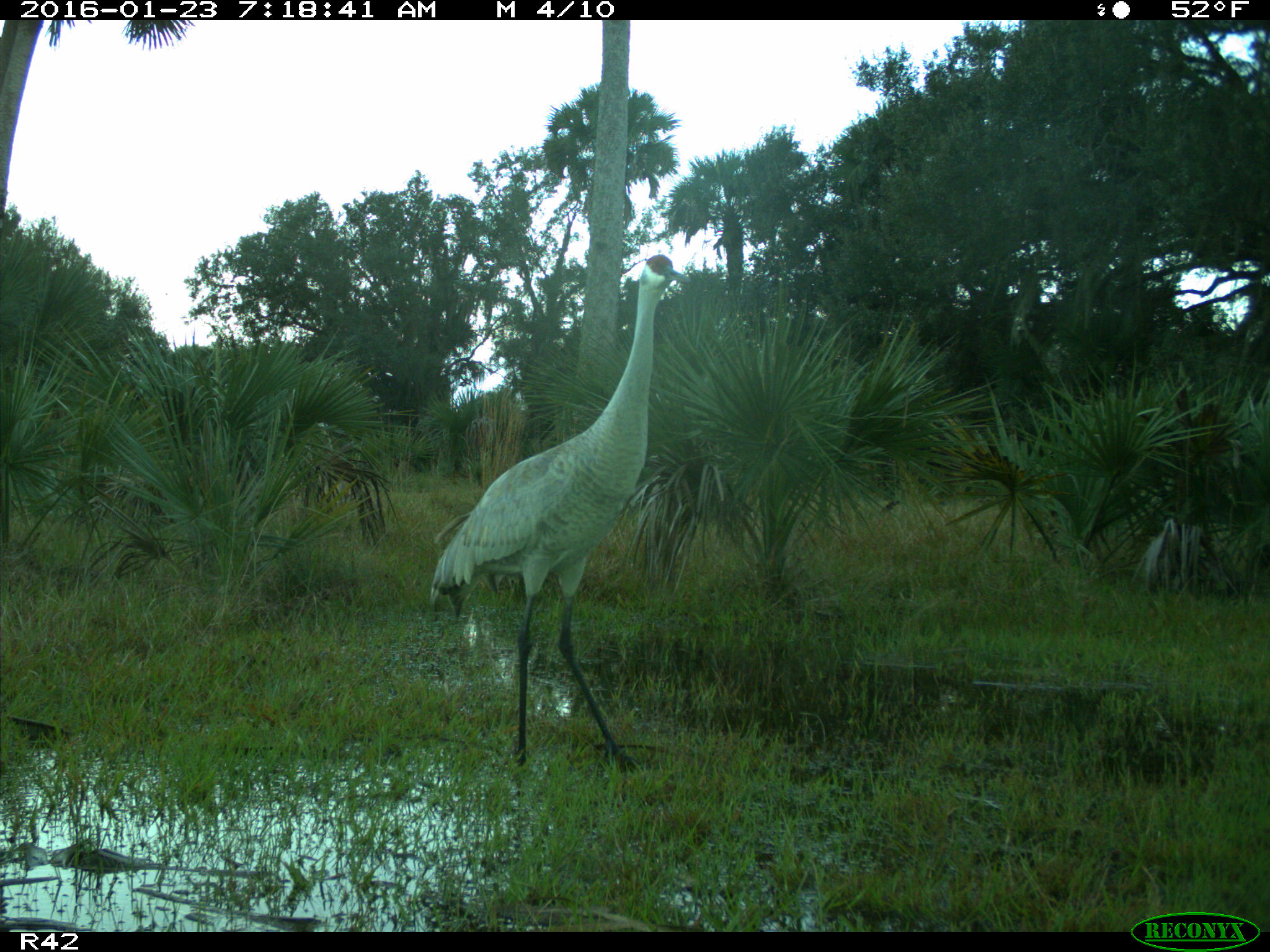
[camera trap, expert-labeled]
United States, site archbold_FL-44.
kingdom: Animalia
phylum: Chordata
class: Aves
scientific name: Aves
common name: birds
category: unidentified bird